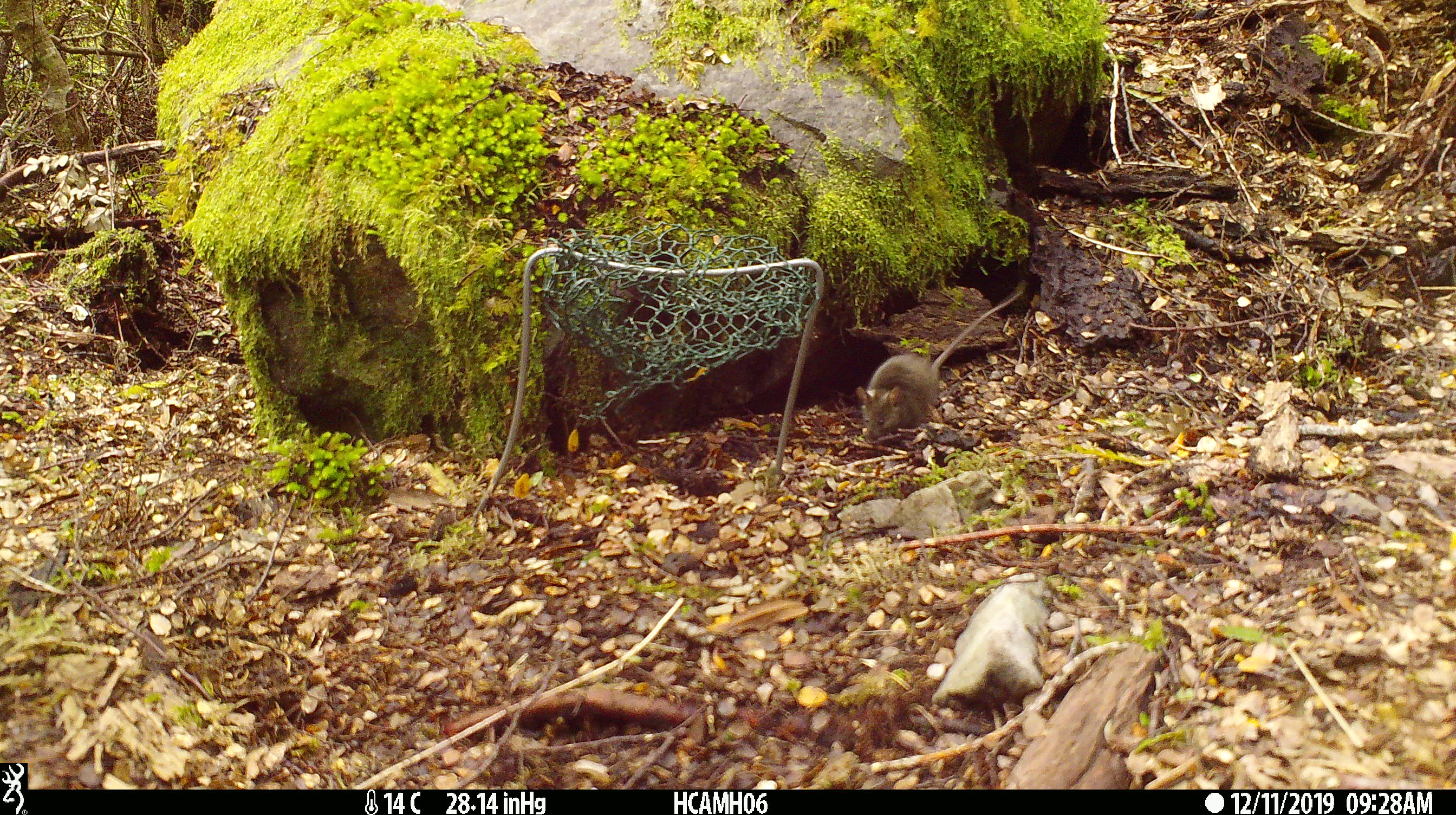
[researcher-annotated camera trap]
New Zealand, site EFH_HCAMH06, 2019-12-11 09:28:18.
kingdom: Animalia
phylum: Chordata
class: Mammalia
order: Rodentia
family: Muridae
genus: Mus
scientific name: Mus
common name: mouse